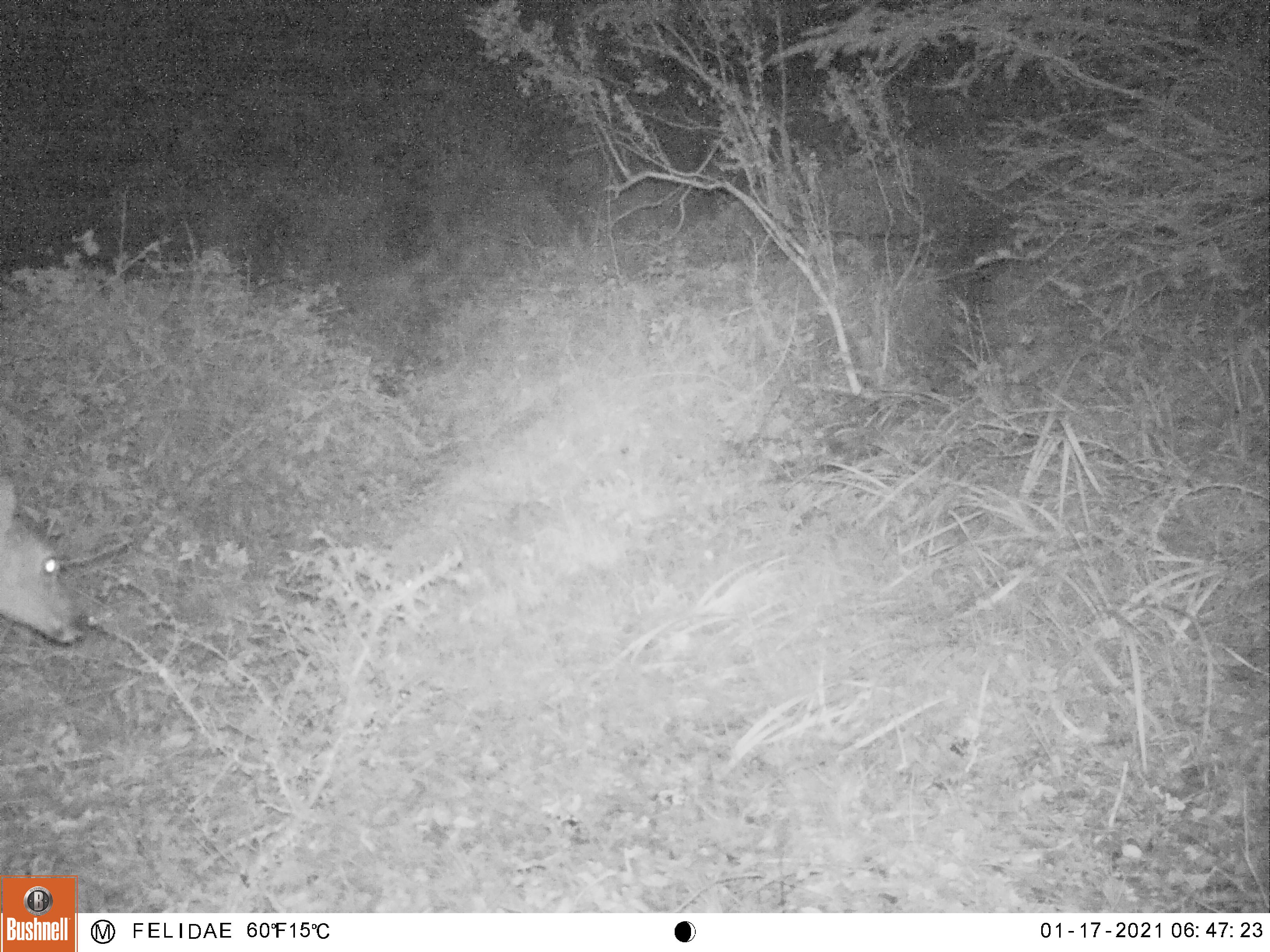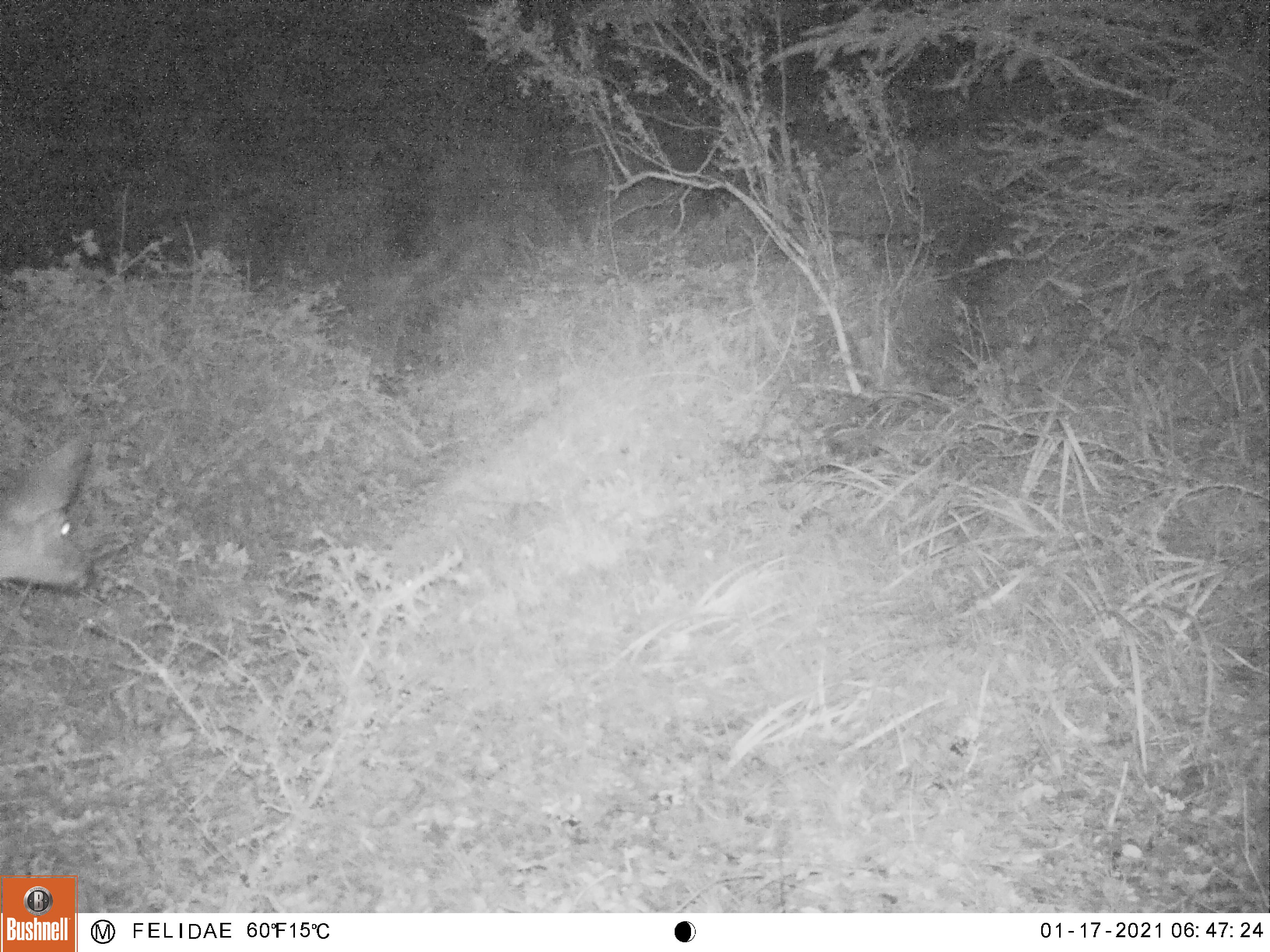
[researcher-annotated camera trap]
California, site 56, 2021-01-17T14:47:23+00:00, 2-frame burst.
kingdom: Animalia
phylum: Chordata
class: Mammalia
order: Artiodactyla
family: Cervidae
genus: Odocoileus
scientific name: Odocoileus hemionus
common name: mule deer